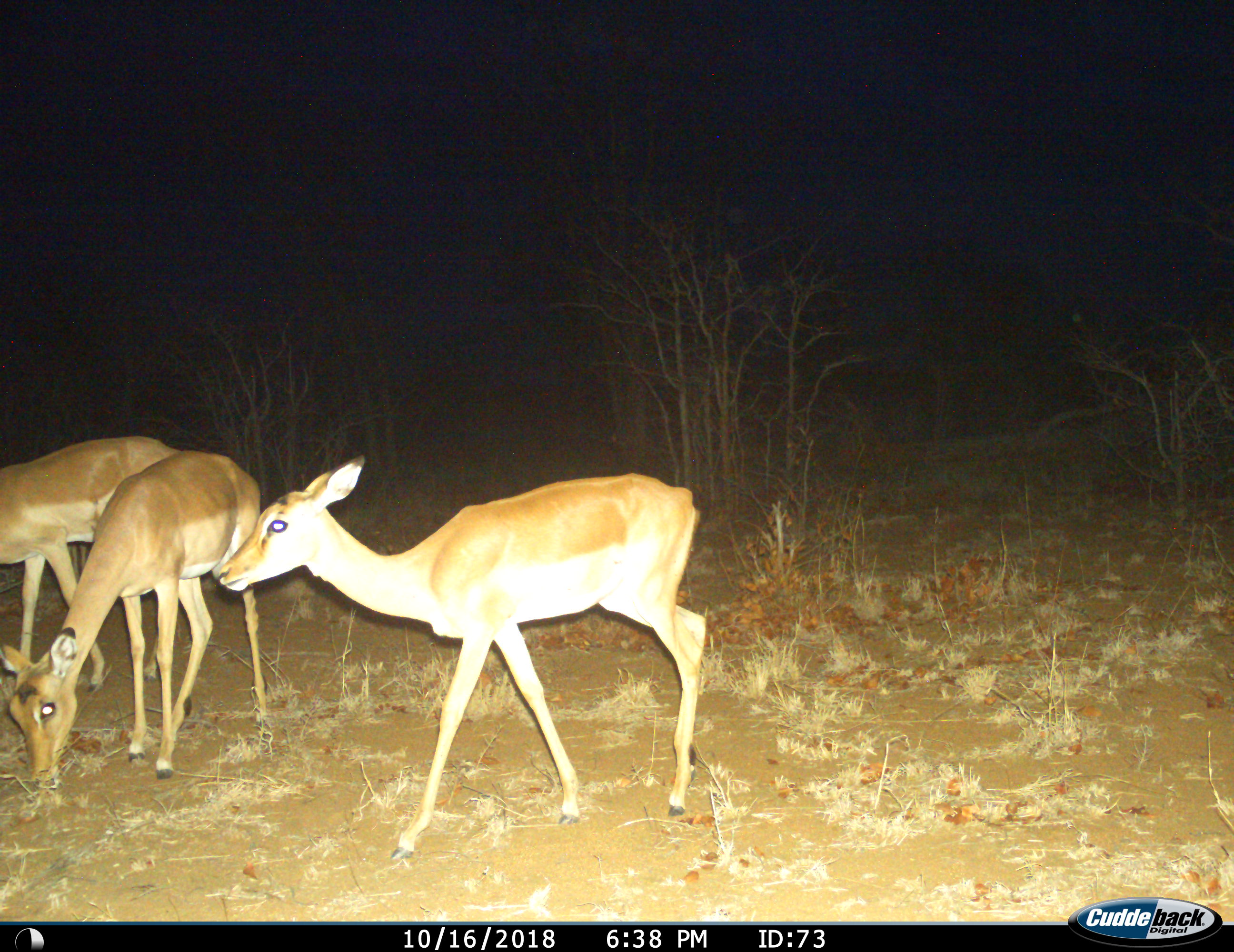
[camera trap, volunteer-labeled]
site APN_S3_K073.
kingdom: Animalia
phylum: Chordata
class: Mammalia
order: Artiodactyla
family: Bovidae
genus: Aepyceros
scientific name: Aepyceros melampus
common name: impala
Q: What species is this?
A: Impala (Aepyceros melampus).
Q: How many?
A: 3.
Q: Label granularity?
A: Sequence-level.